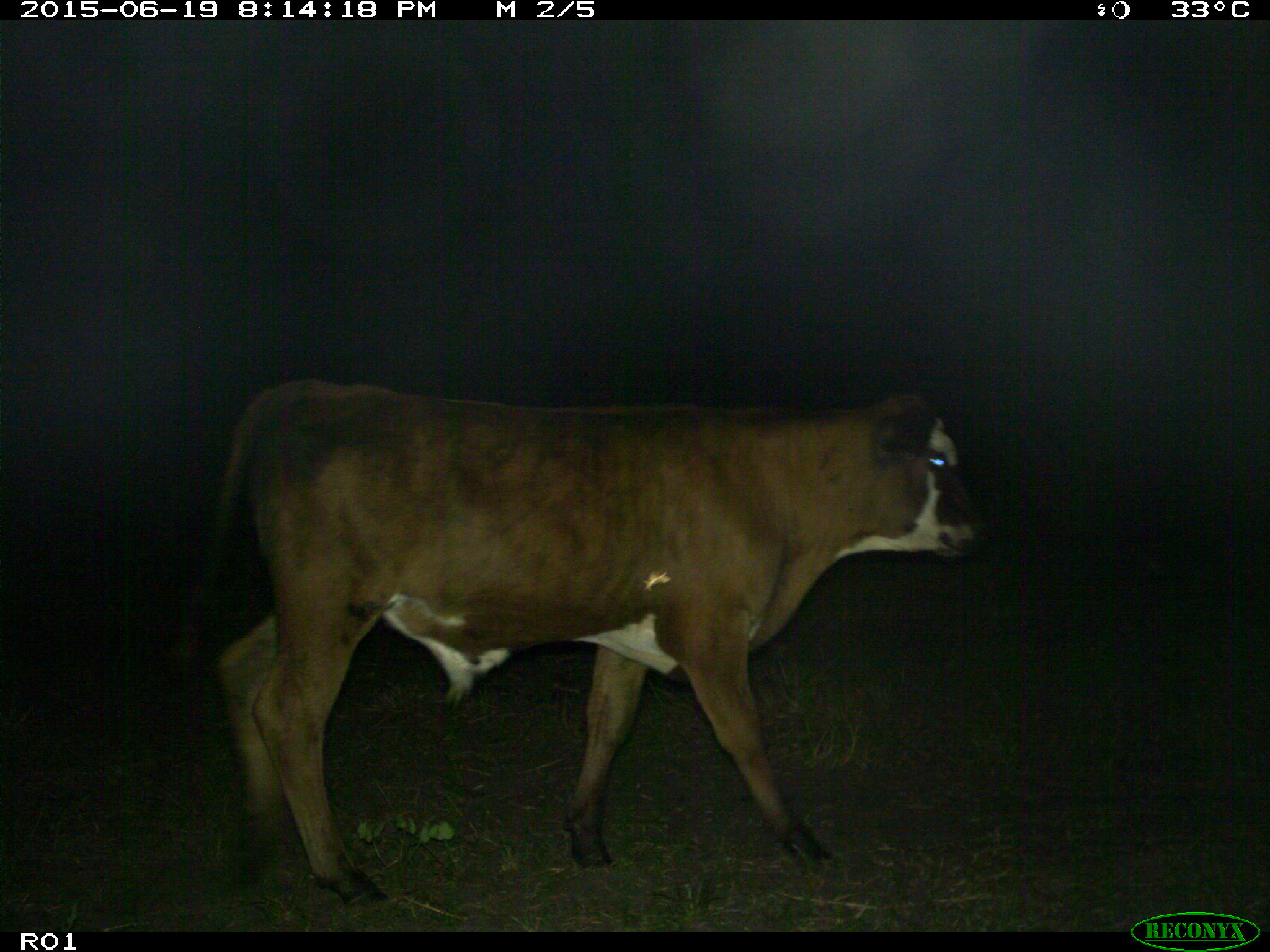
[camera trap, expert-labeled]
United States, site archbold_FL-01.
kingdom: Animalia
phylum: Chordata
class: Mammalia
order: Artiodactyla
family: Bovidae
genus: Bos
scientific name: Bos taurus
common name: domestic cow